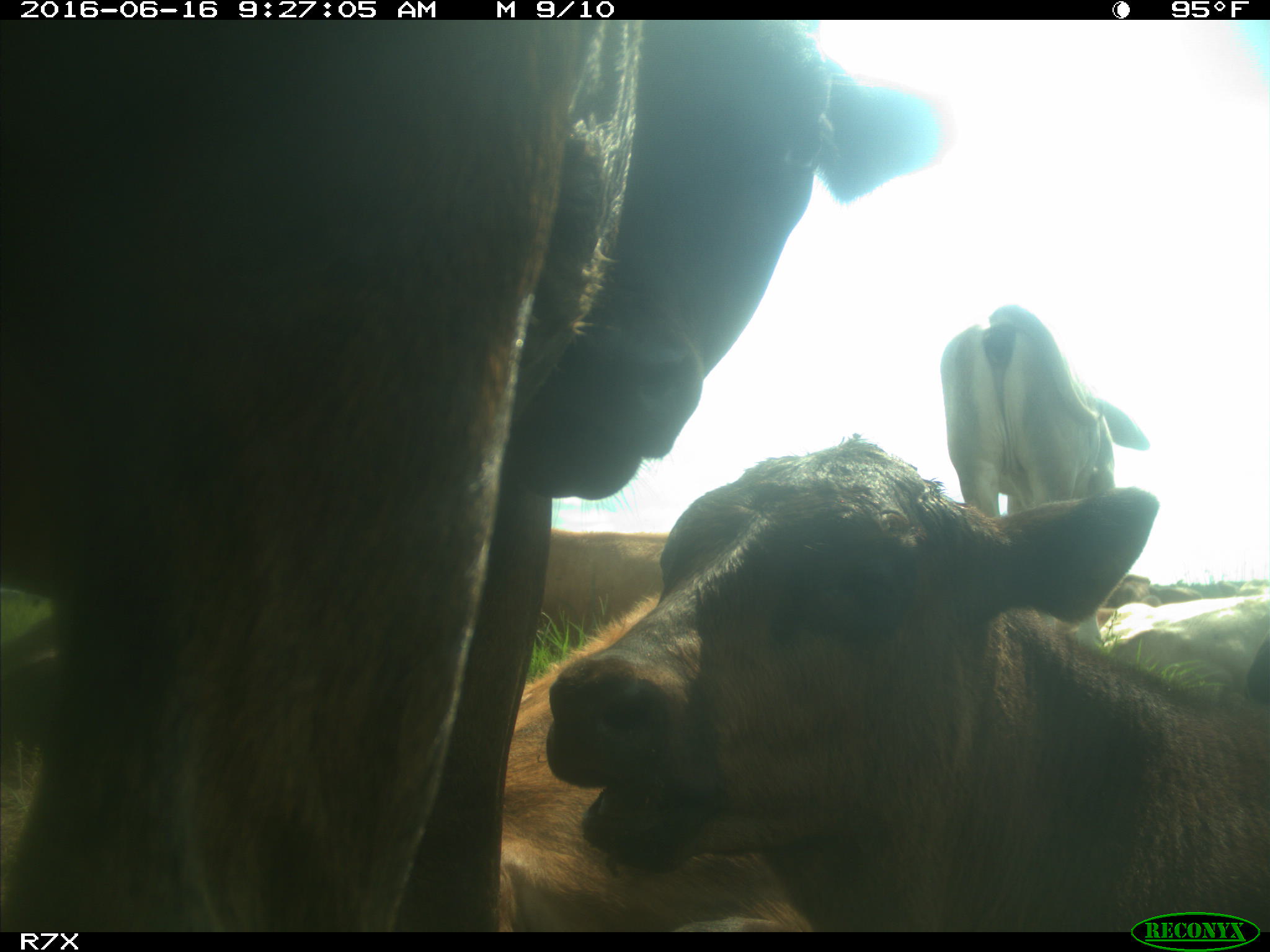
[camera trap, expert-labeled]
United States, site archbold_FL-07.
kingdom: Animalia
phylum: Chordata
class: Mammalia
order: Artiodactyla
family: Bovidae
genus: Bos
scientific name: Bos taurus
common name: domestic cow